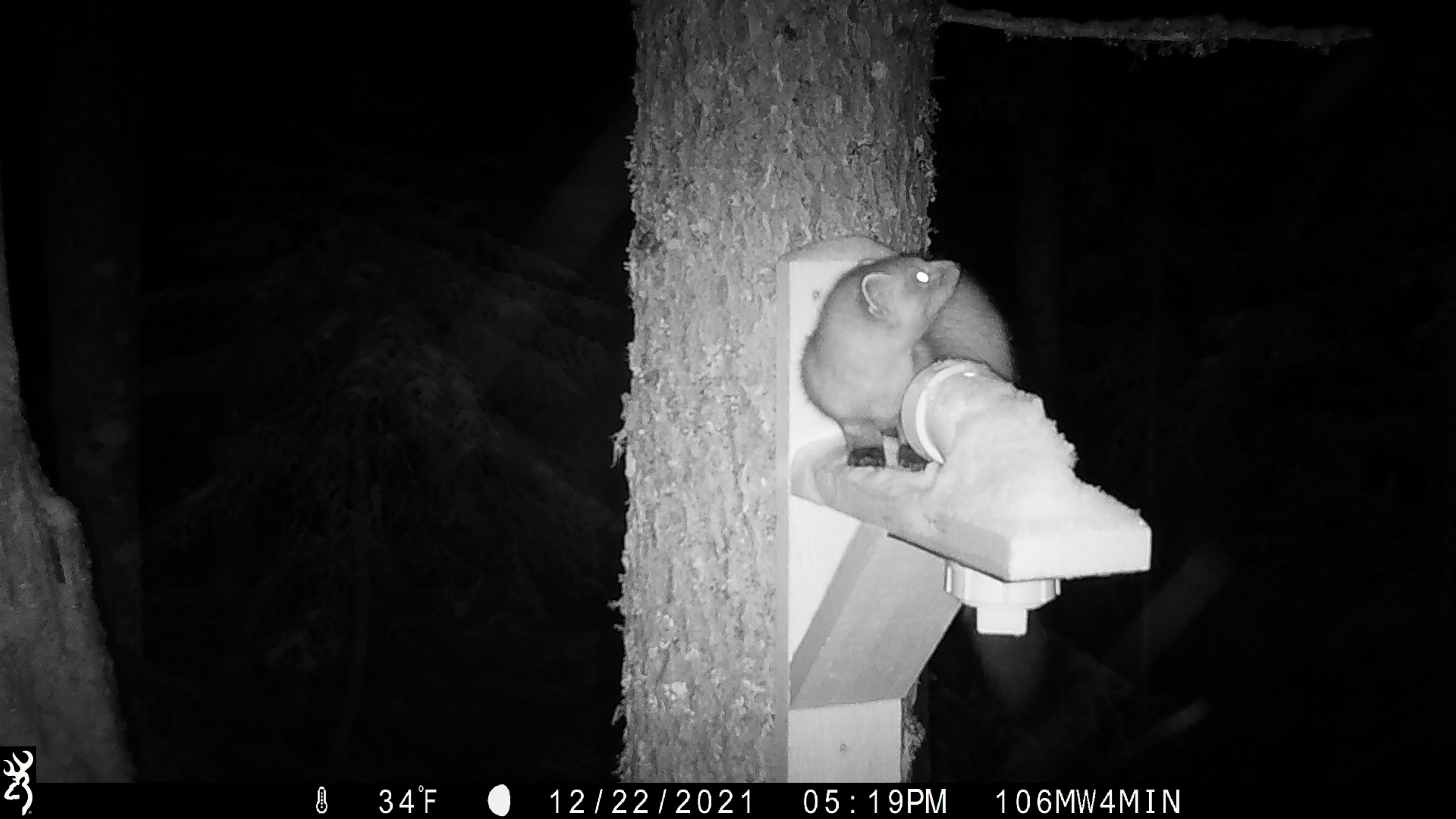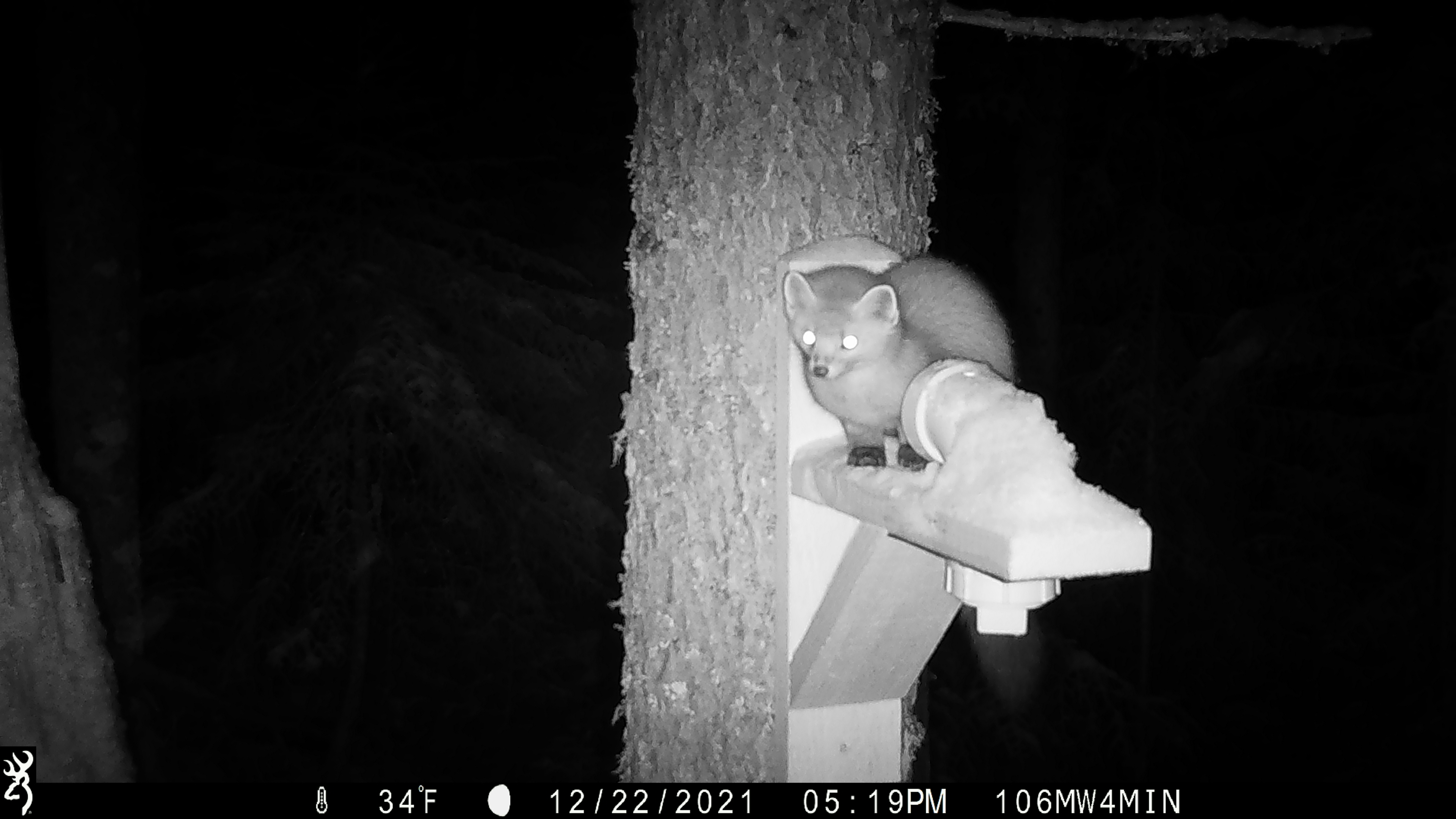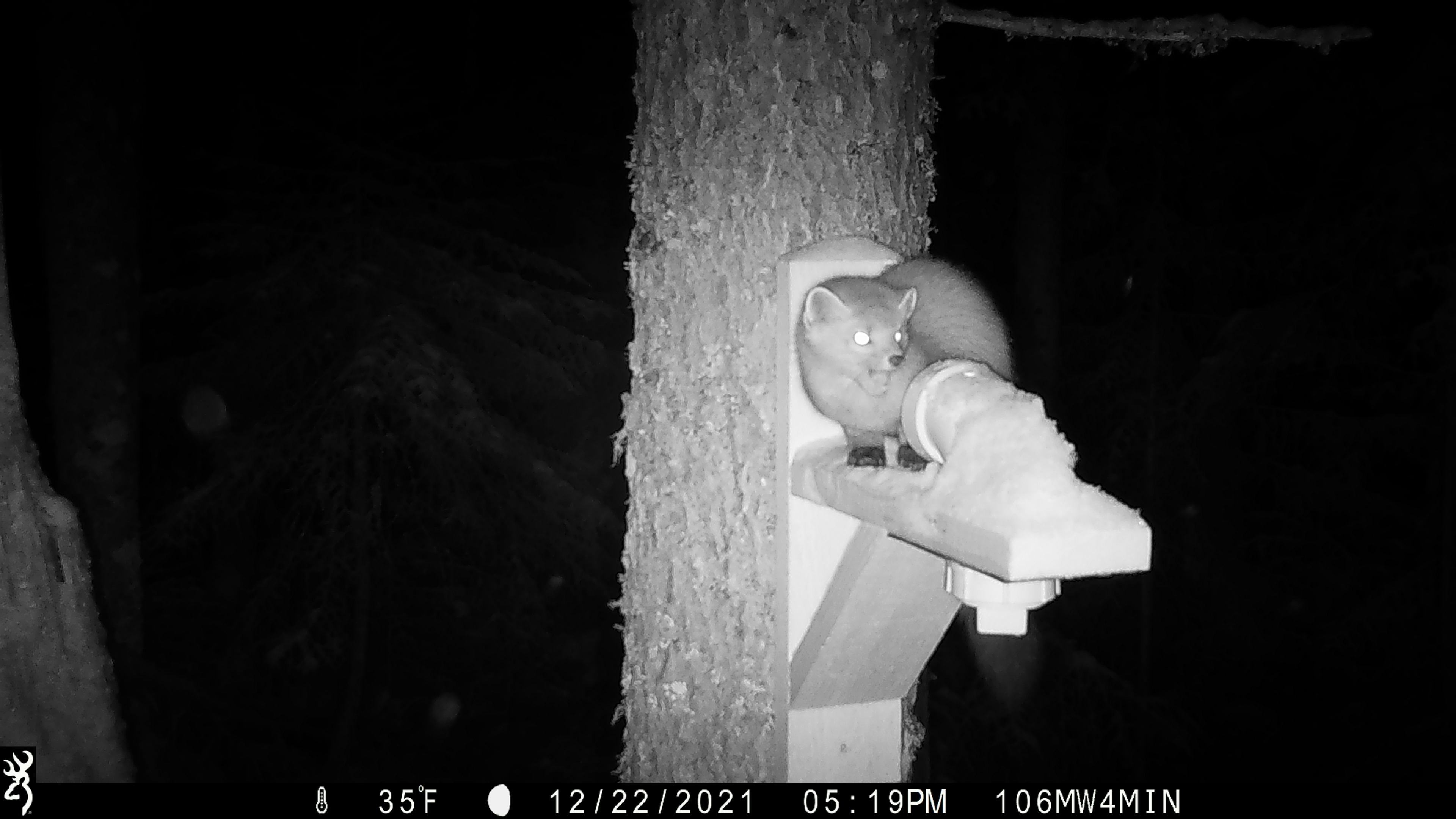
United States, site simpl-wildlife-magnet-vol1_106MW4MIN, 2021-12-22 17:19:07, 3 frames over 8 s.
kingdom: Animalia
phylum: Chordata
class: Mammalia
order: Carnivora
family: Mustelidae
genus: Martes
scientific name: Martes americana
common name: american marten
American marten (Martes americana).